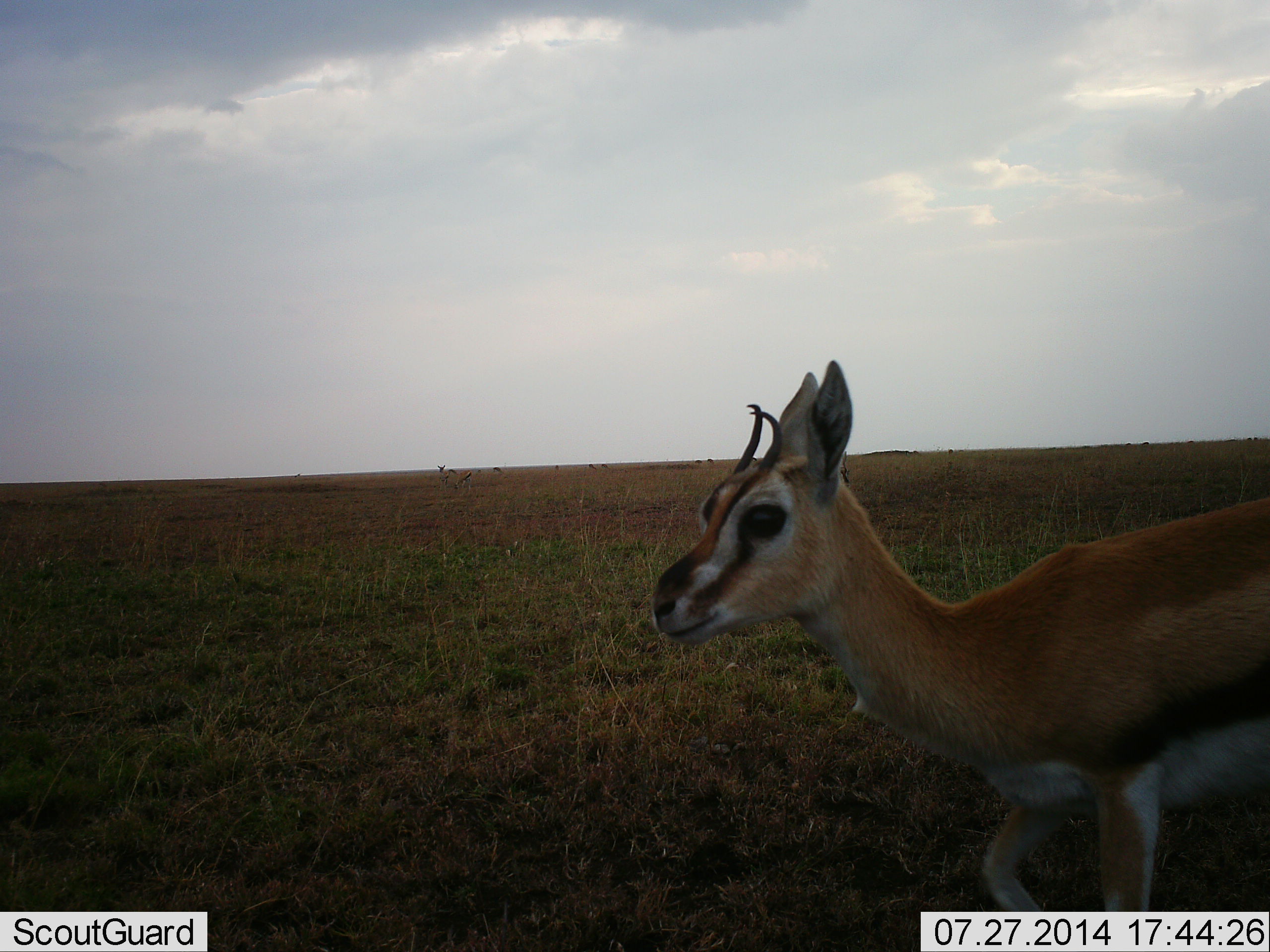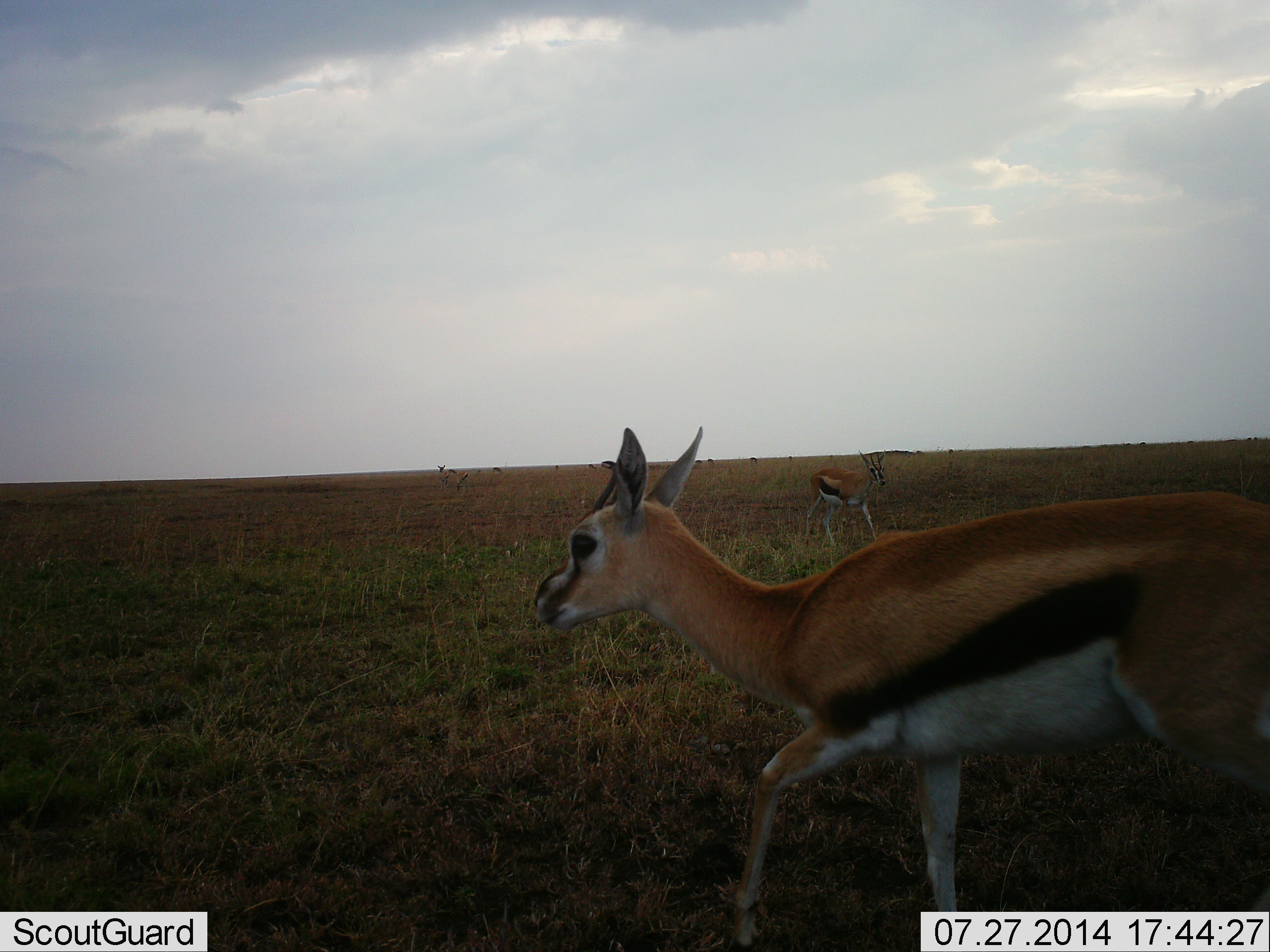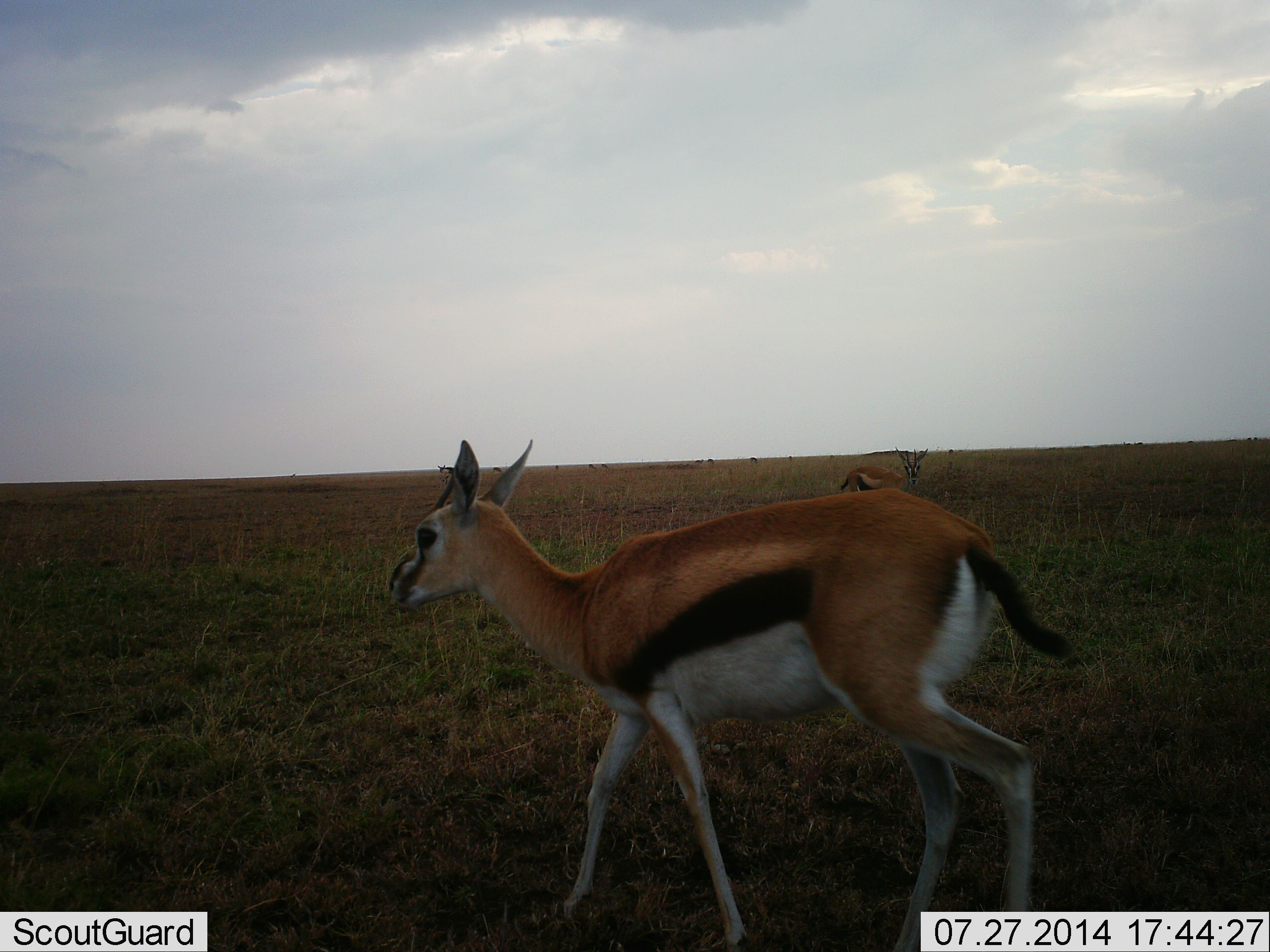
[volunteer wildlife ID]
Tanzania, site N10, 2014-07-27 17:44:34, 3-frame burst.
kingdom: Animalia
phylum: Chordata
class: Mammalia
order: Artiodactyla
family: Bovidae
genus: Eudorcas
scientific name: Eudorcas thomsonii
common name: thomson's gazelle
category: gazellethomsons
Gazellethomsons (thomson's gazelle) (Eudorcas thomsonii), count 2. Behavior (volunteer vote fractions): standing 20%, resting 0%, moving 100%, interacting 0%. Young present (vote fraction): 0%. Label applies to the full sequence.